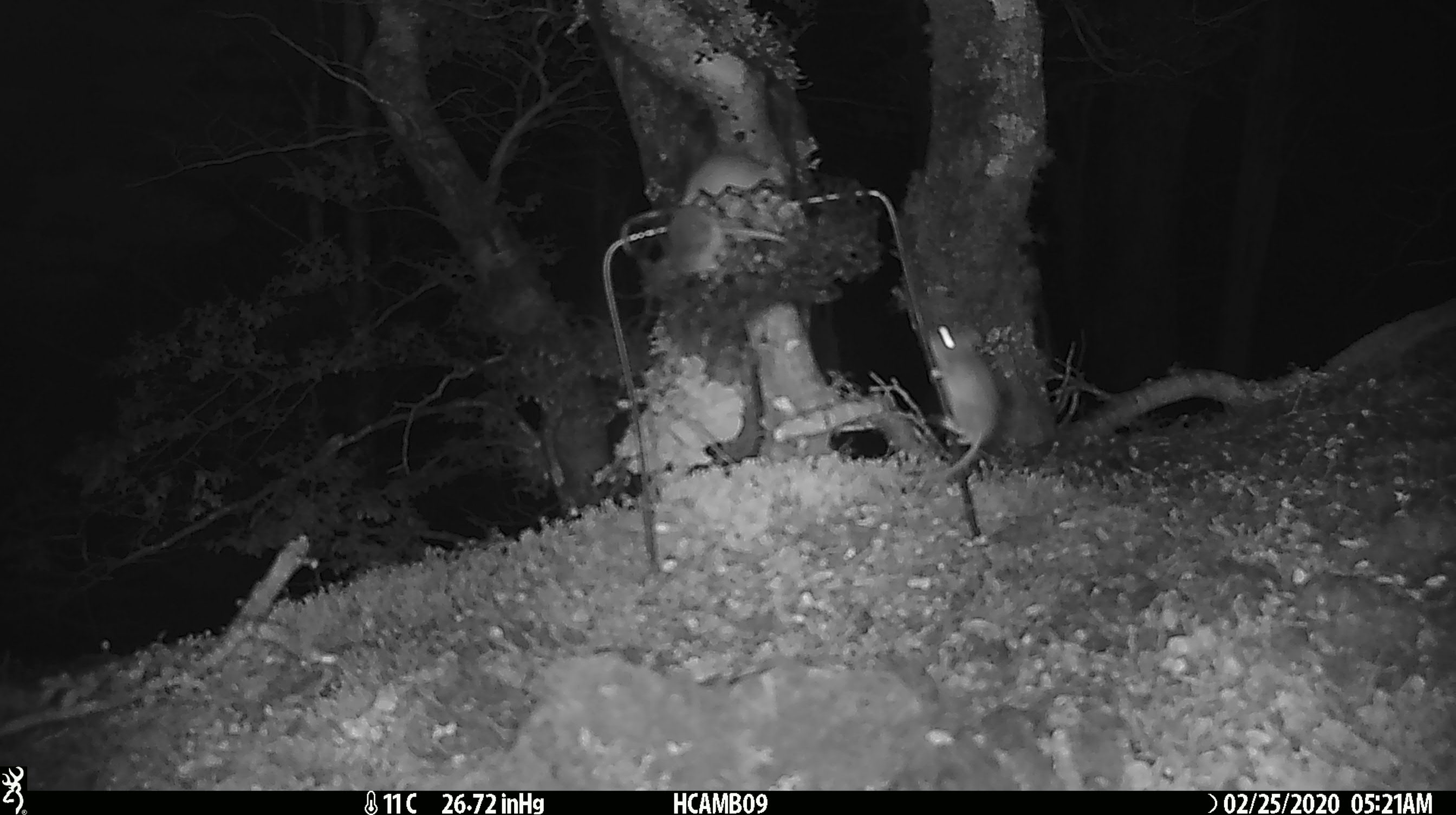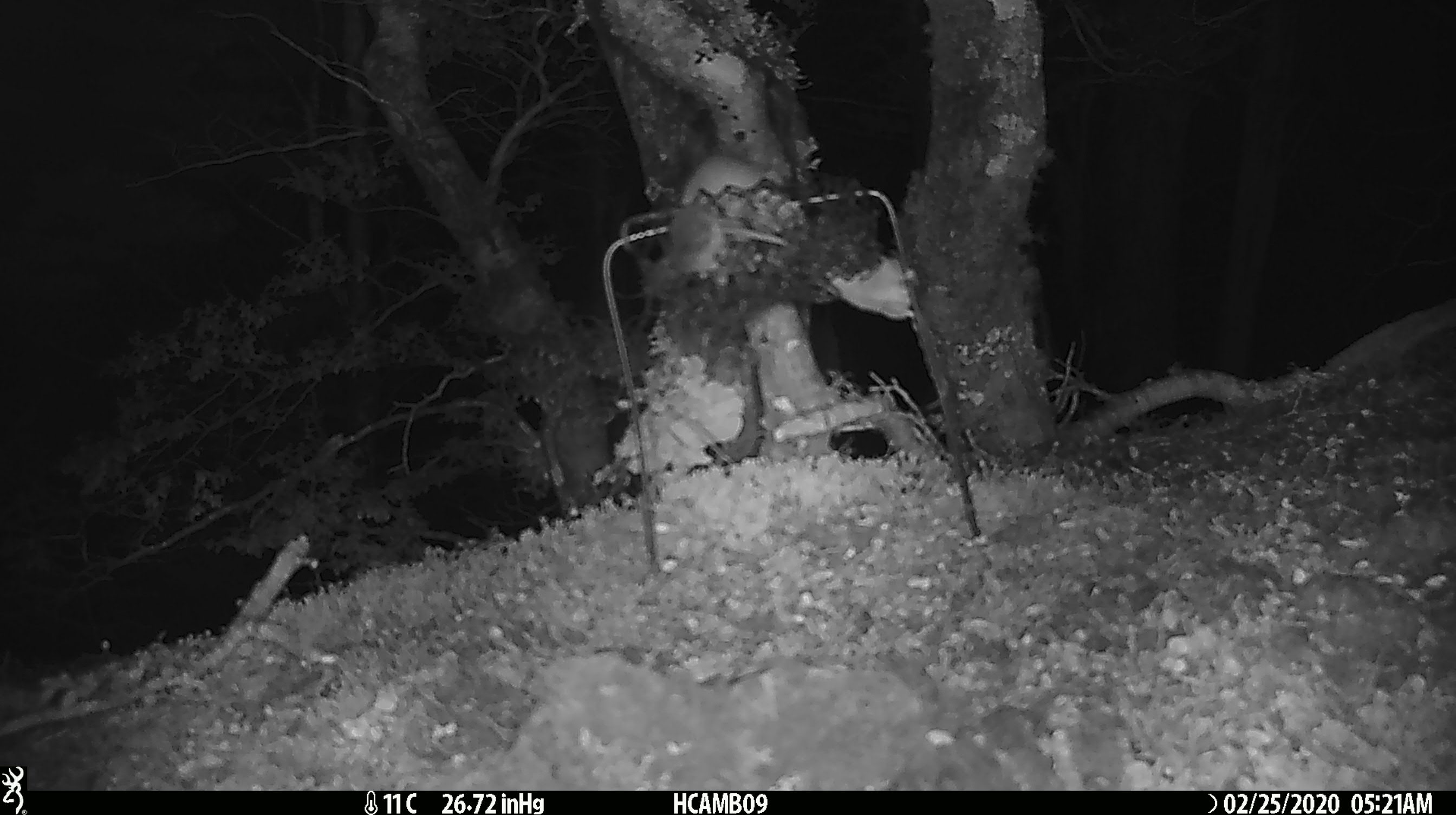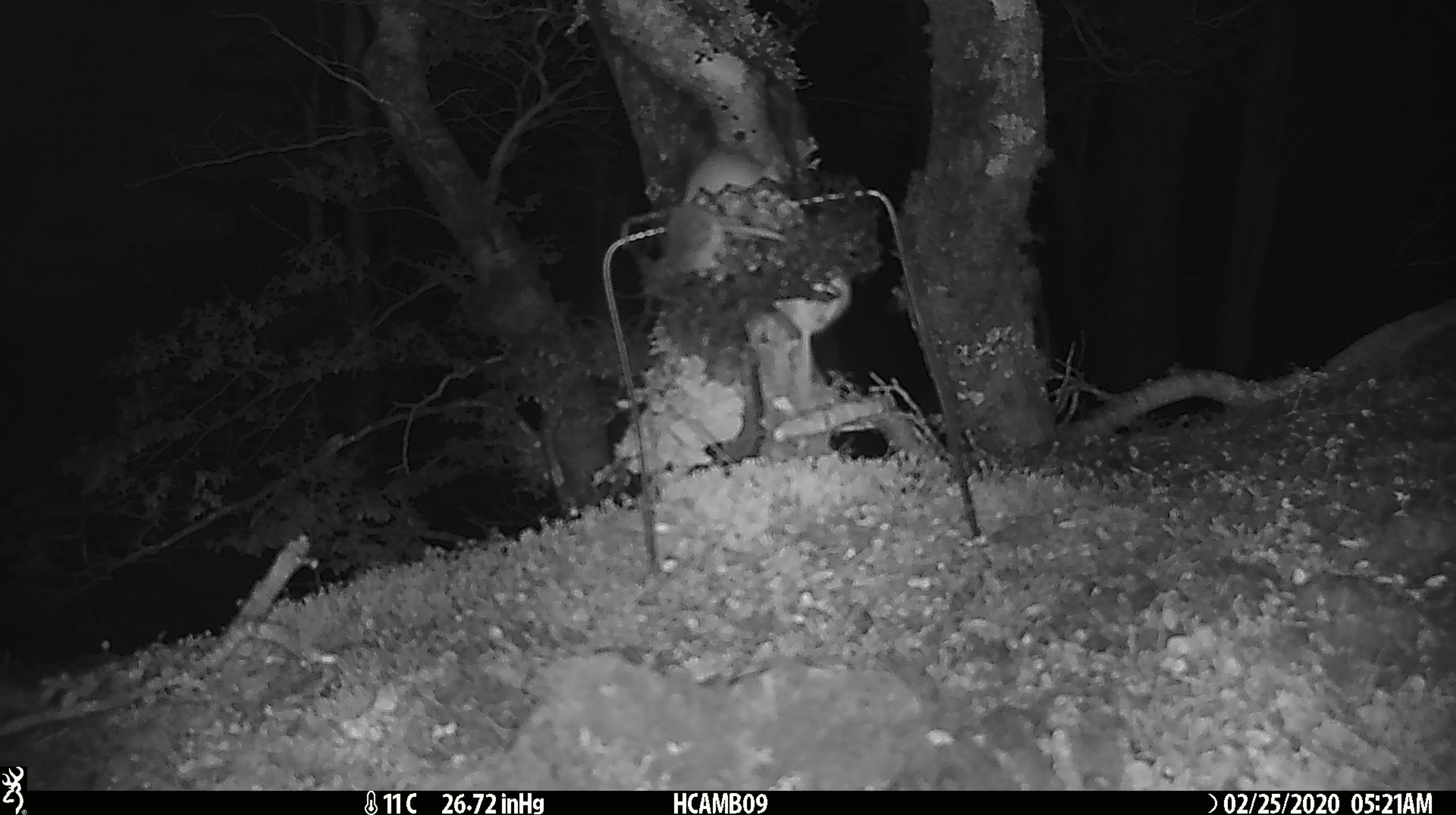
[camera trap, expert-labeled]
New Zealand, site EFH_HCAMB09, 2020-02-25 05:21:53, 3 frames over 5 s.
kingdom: Animalia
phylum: Chordata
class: Mammalia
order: Rodentia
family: Muridae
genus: Mus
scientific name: Mus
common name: mouse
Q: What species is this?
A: Mouse (Mus).